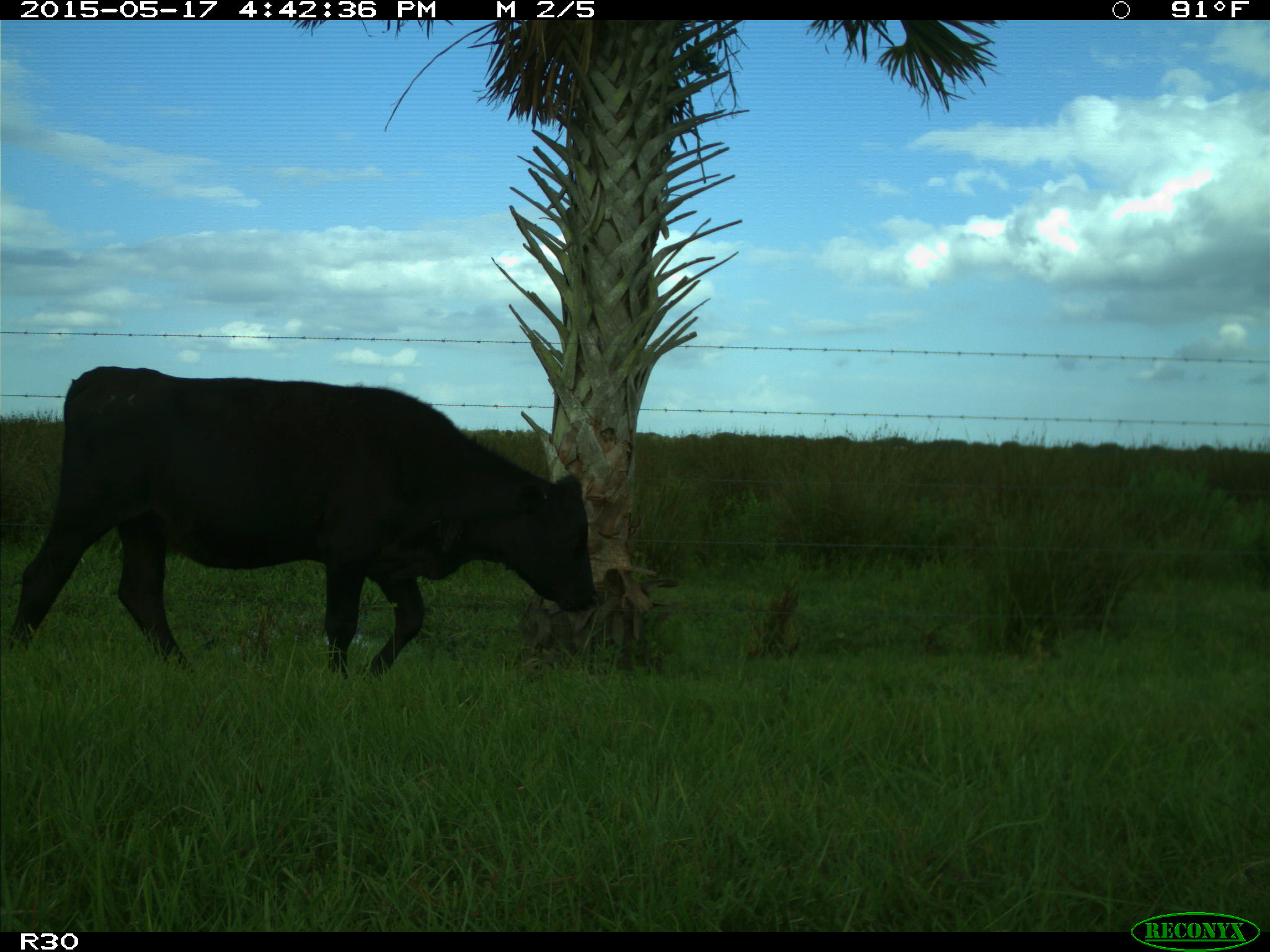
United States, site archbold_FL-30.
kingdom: Animalia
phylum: Chordata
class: Mammalia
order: Artiodactyla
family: Bovidae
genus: Bos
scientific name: Bos taurus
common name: domestic cow